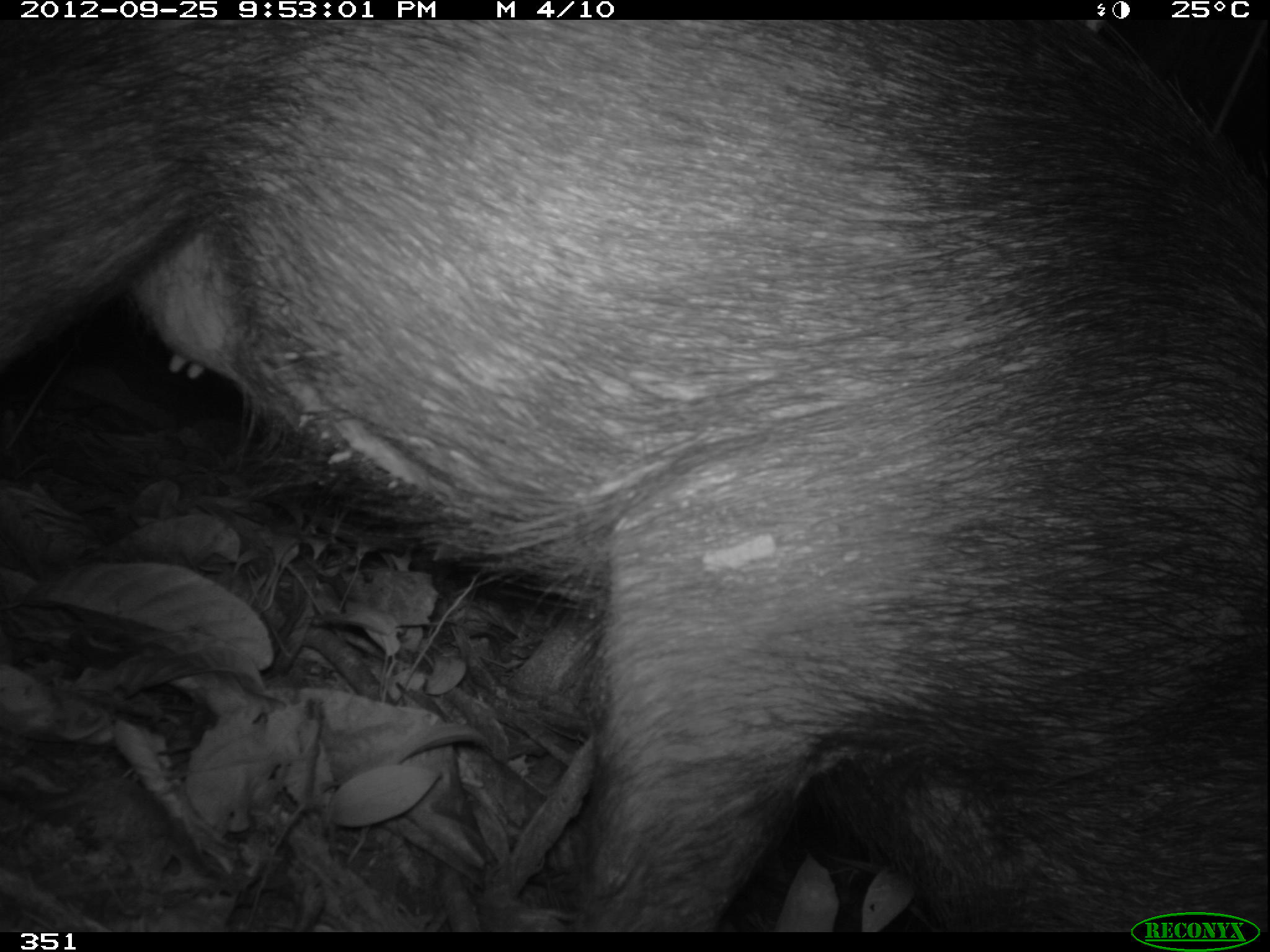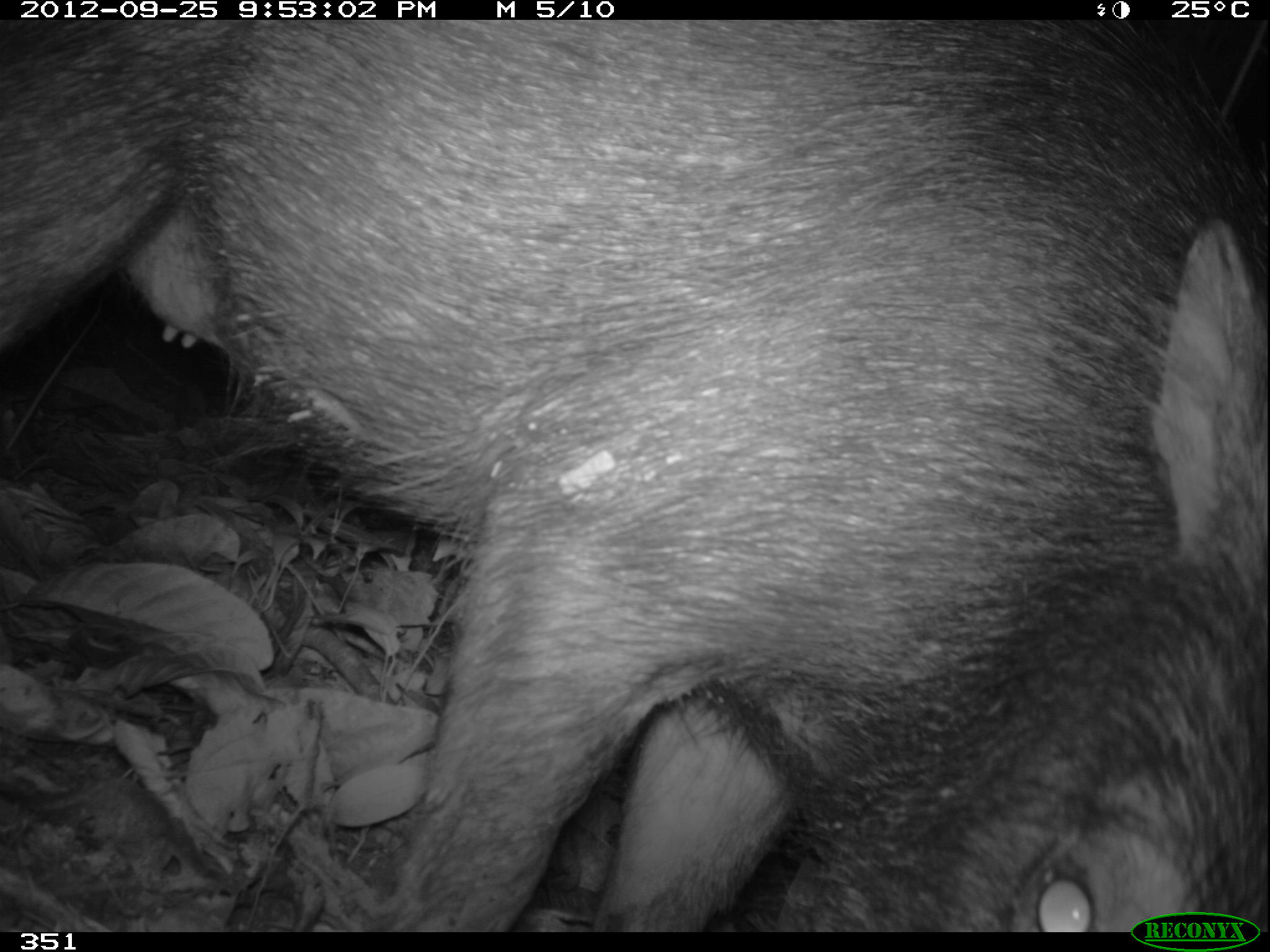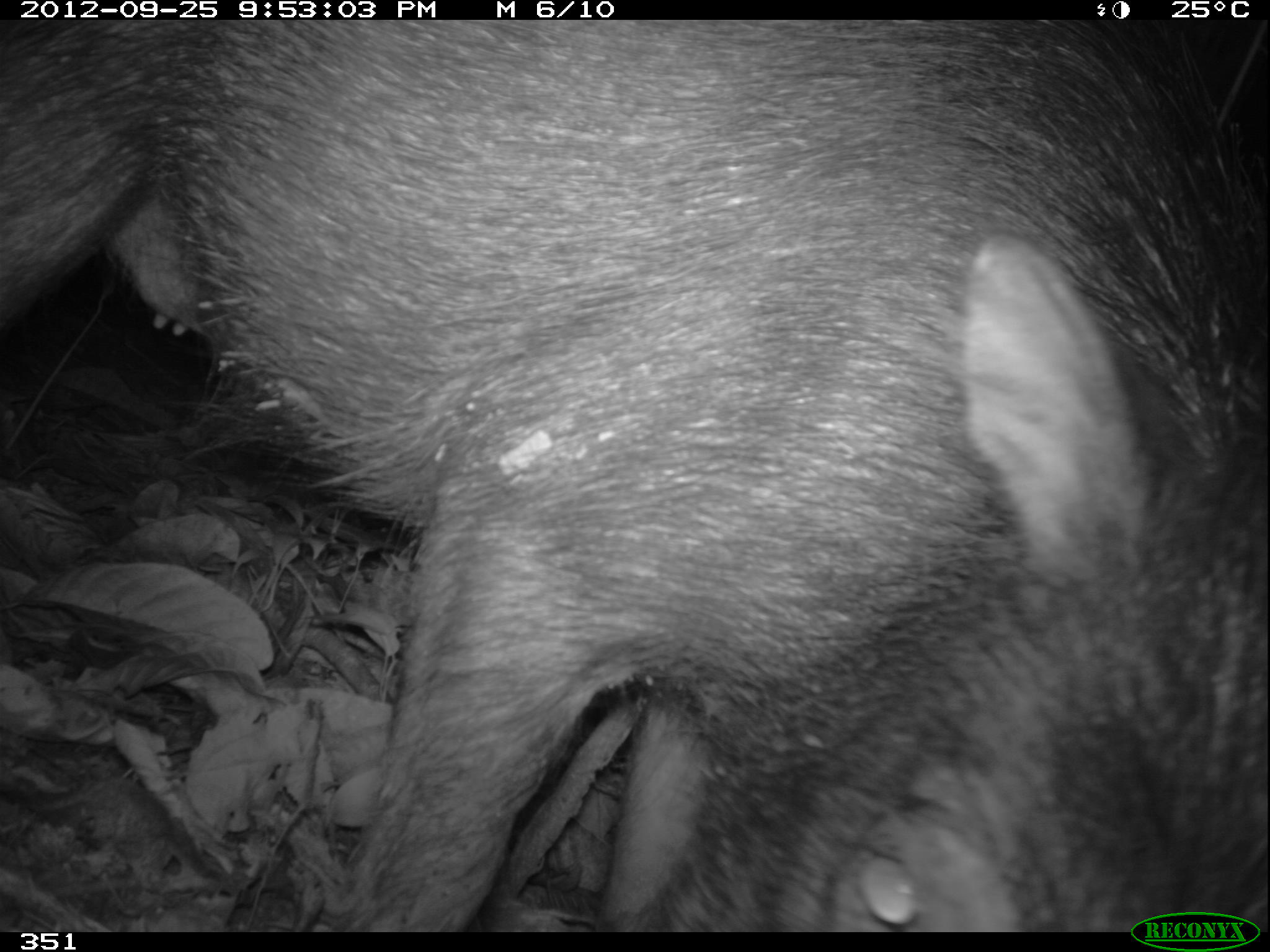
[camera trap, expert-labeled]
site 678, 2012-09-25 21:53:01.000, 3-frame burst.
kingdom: Animalia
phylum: Chordata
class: Mammalia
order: Artiodactyla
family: Tayassuidae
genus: Tayassu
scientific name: Tayassu pecari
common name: white-lipped peccary